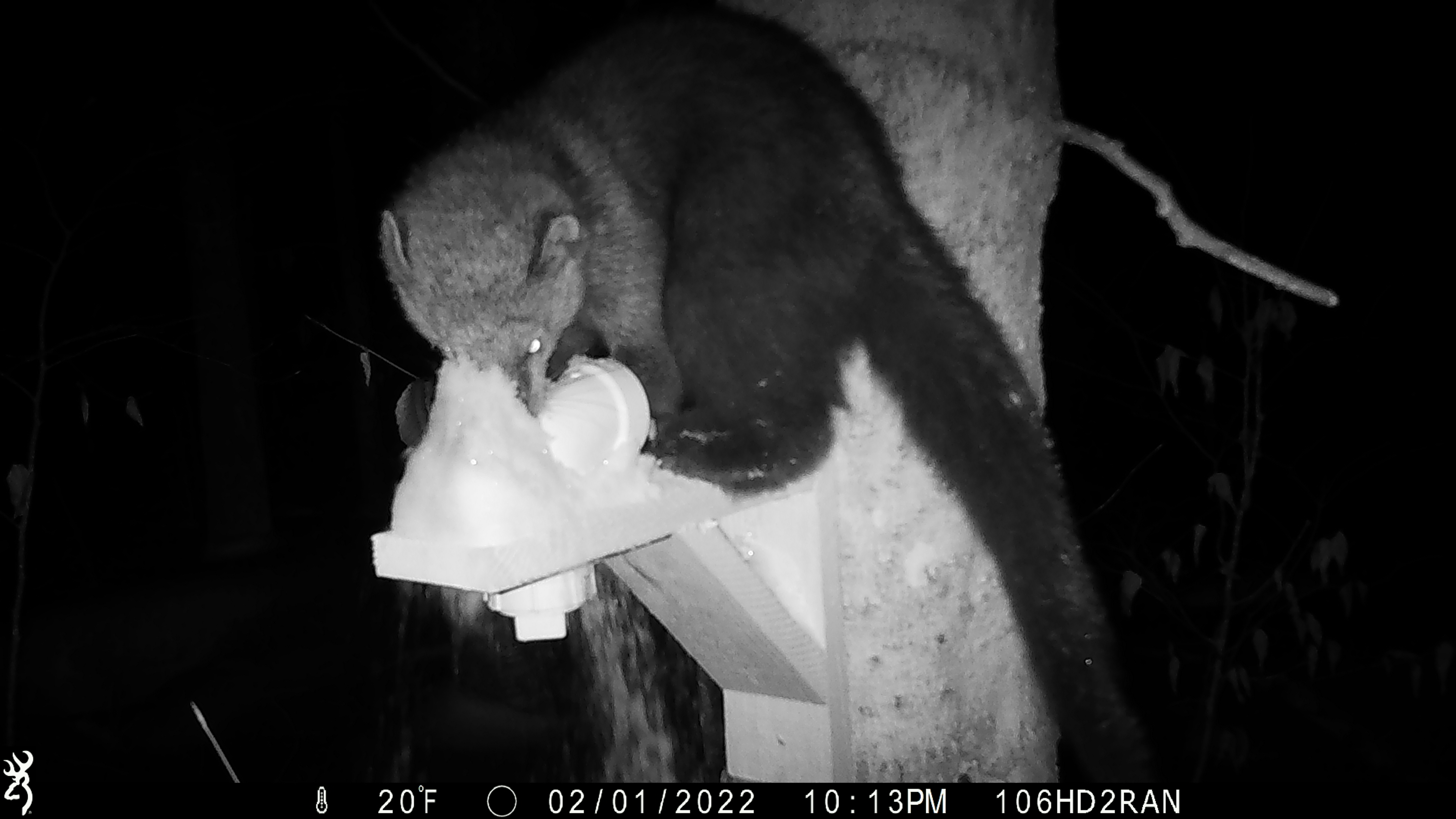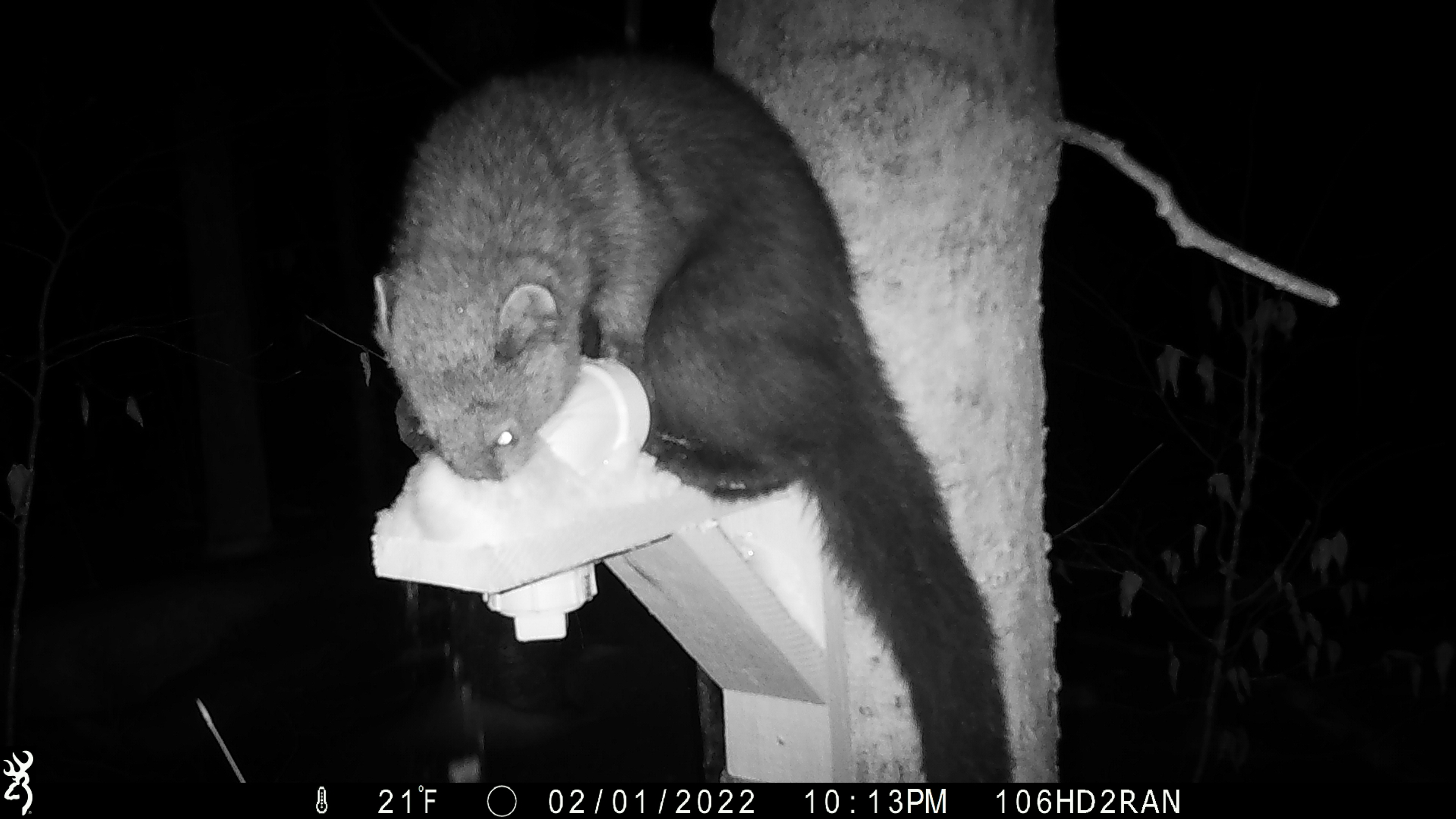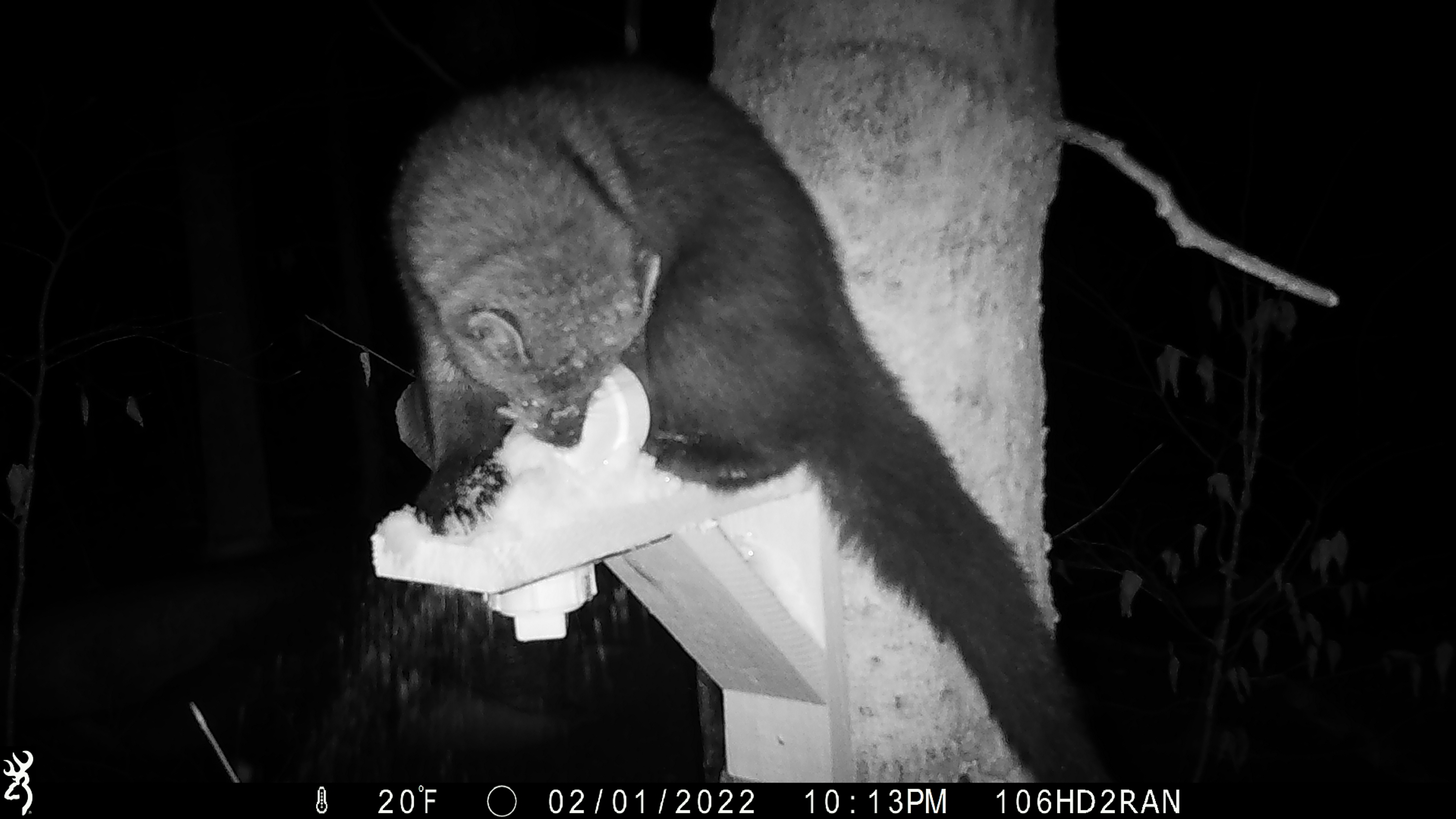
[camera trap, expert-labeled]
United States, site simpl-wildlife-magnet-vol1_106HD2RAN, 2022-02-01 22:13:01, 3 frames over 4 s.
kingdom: Animalia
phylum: Chordata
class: Mammalia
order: Carnivora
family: Mustelidae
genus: Pekania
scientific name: Pekania pennanti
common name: fisher